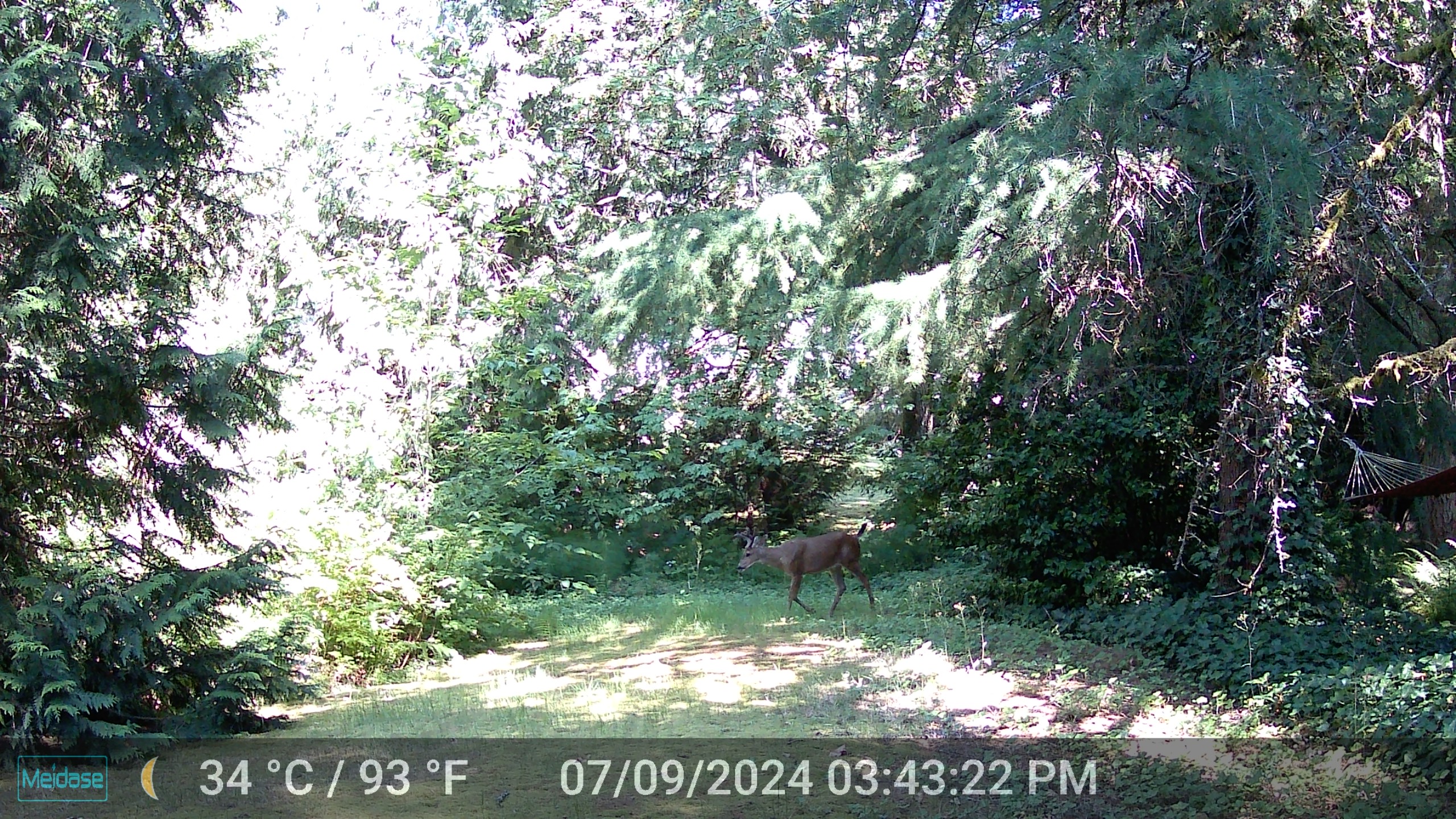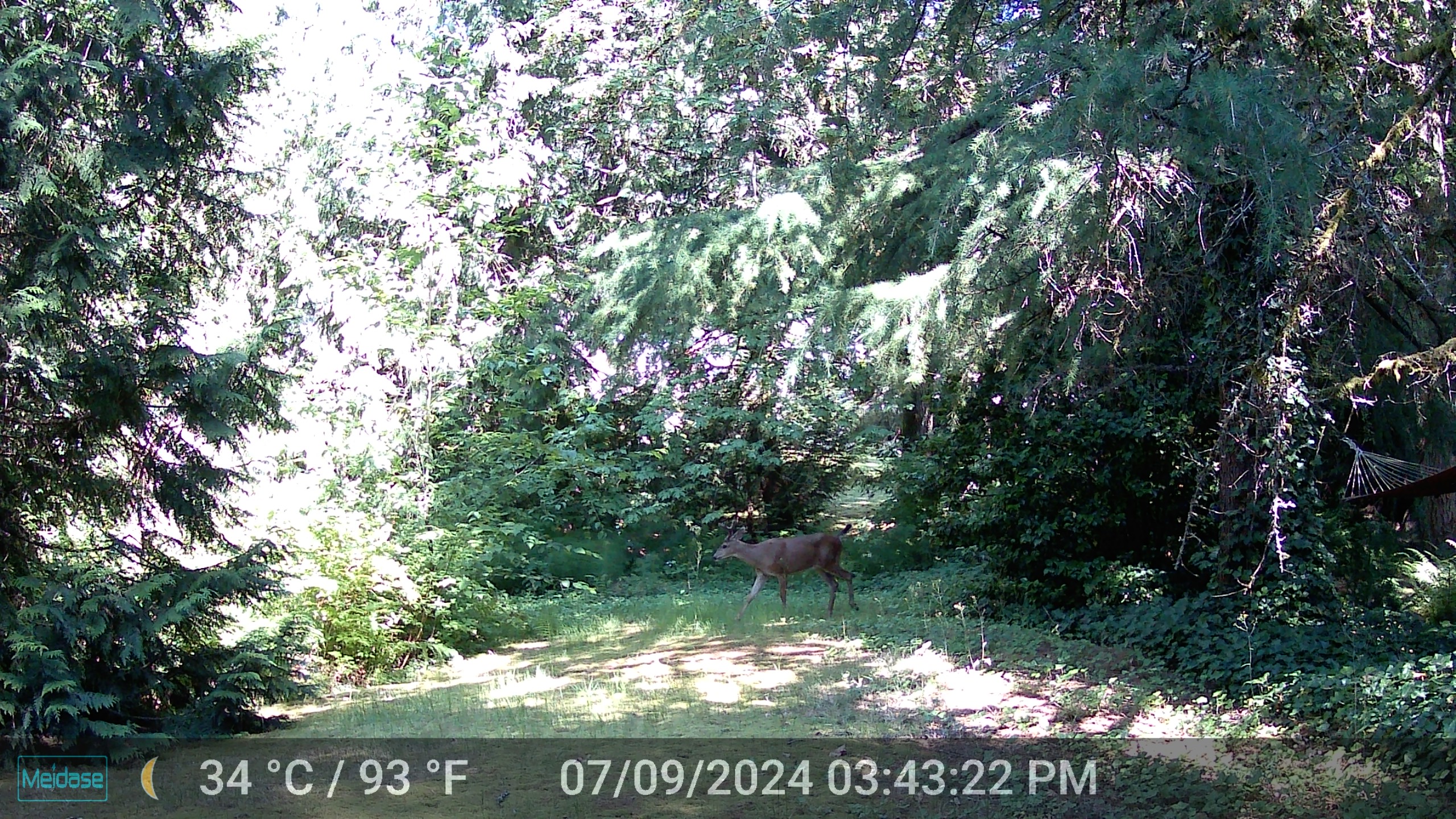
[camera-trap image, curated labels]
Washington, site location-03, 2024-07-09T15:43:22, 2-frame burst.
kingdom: Animalia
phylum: Chordata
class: Mammalia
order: Artiodactyla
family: Cervidae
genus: Odocoileus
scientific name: Odocoileus hemionus columbianus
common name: columbian blacktail deer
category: deer